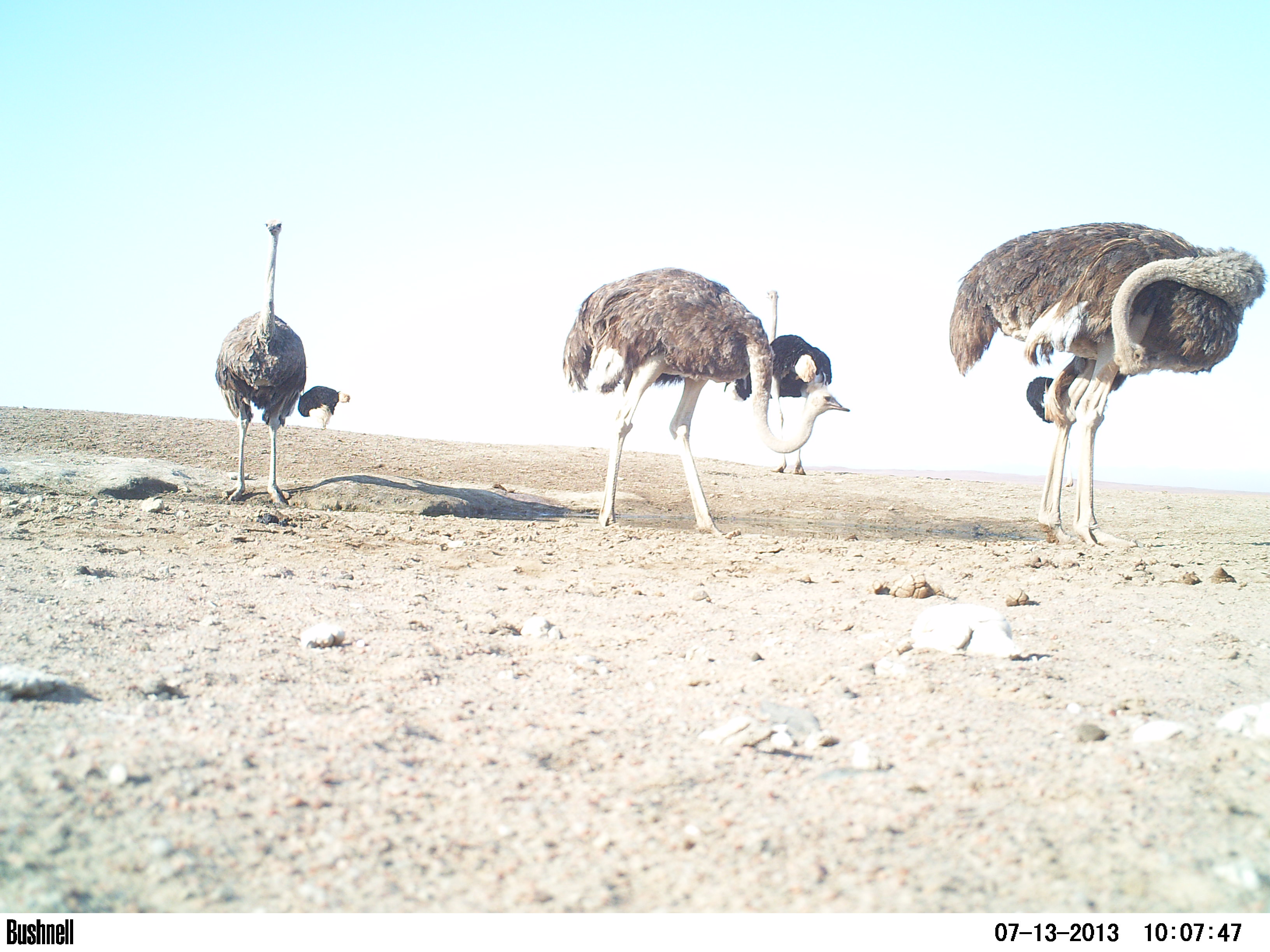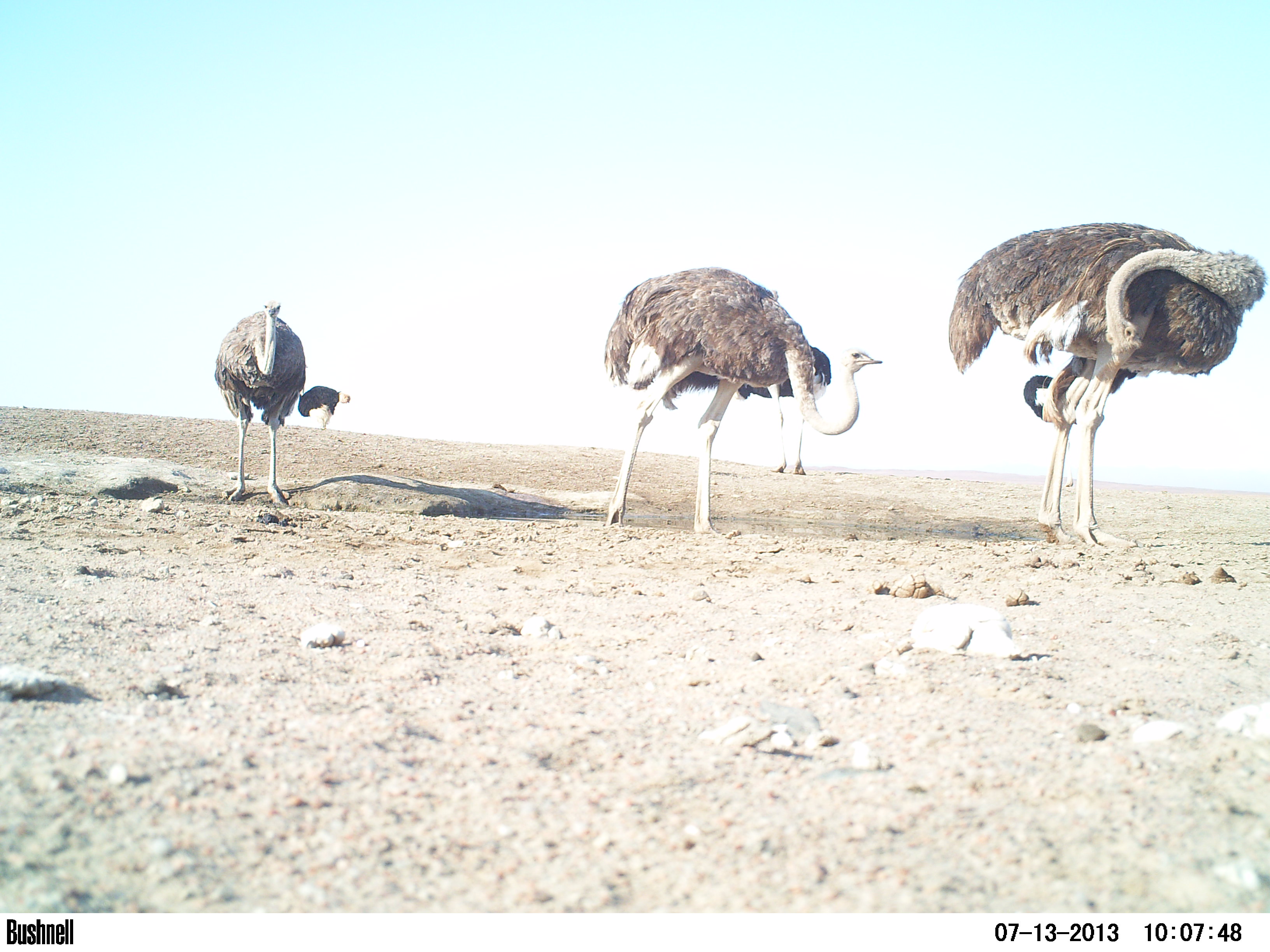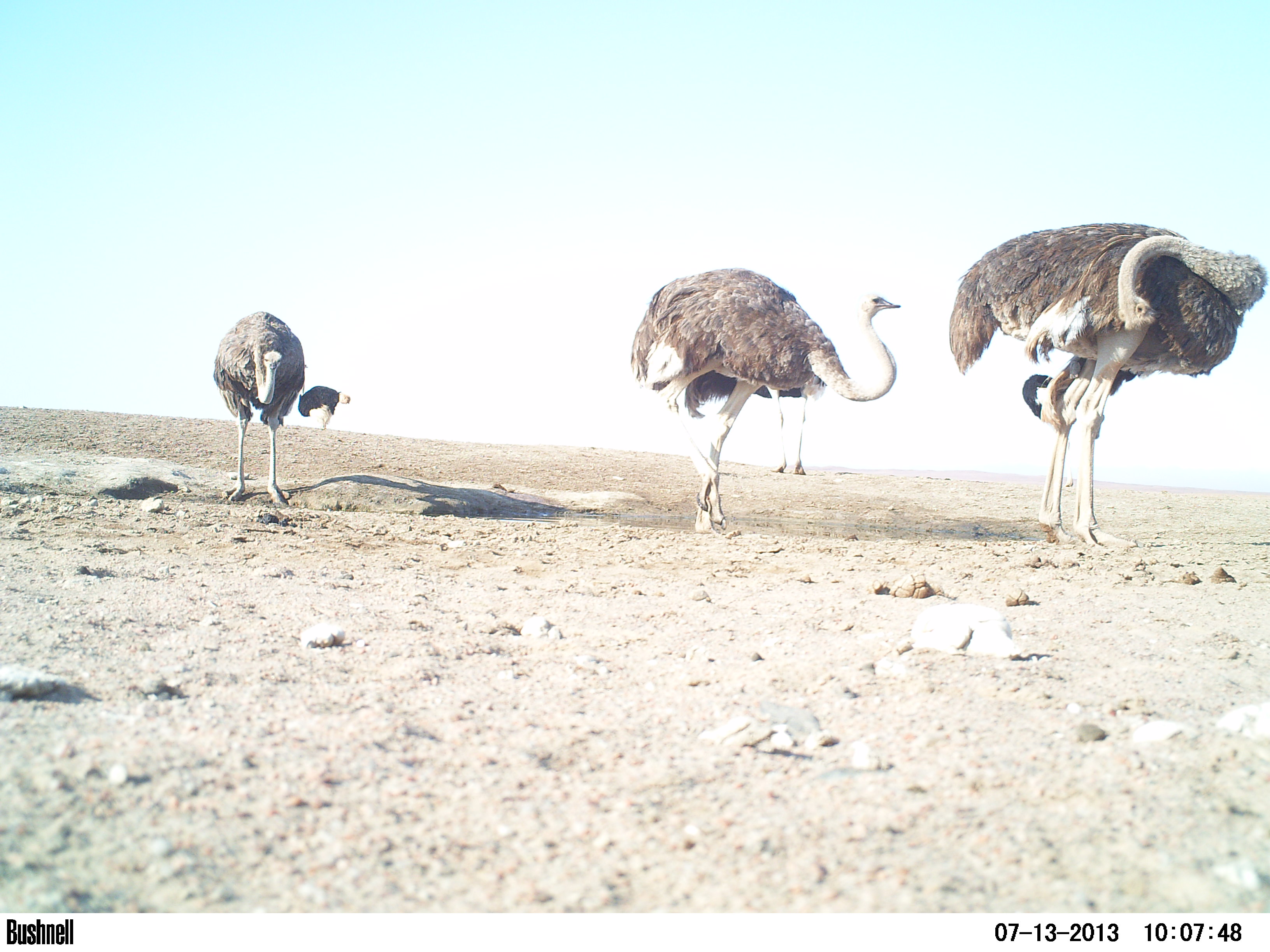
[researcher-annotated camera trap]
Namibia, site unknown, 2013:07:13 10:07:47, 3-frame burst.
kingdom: Animalia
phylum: Chordata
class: Aves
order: Struthioniformes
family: Struthionidae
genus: Struthio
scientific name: Struthio camelus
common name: common ostrich